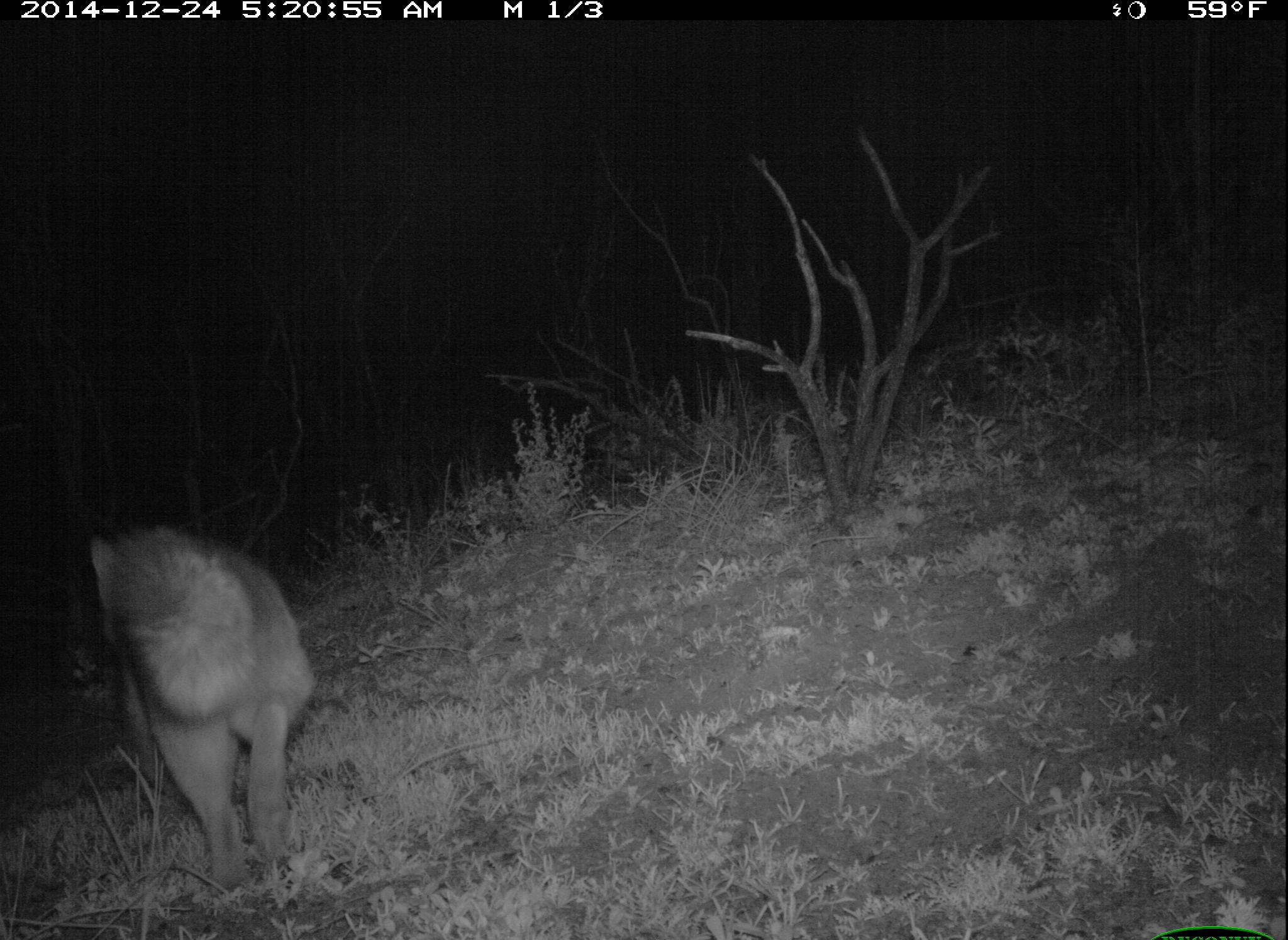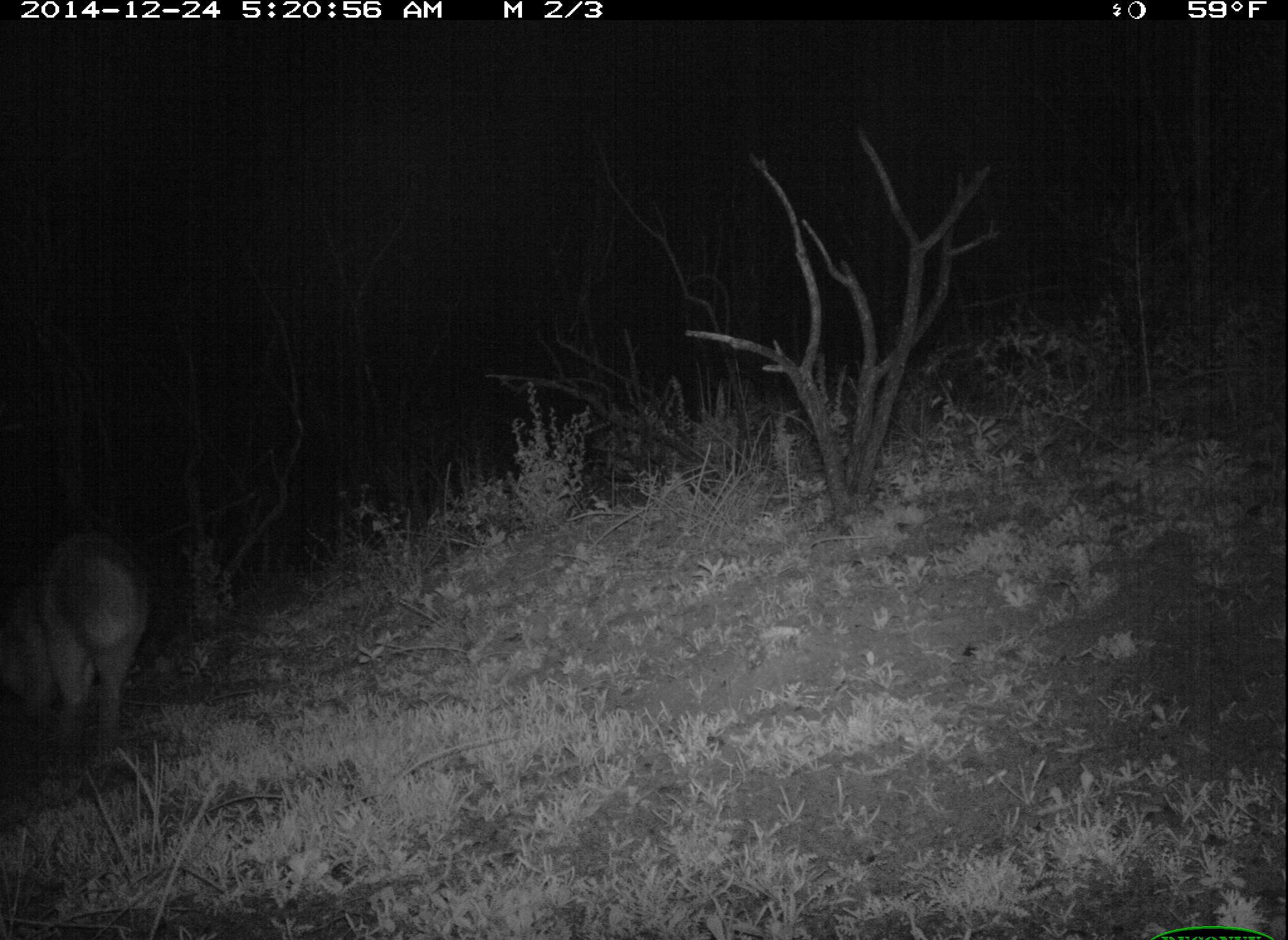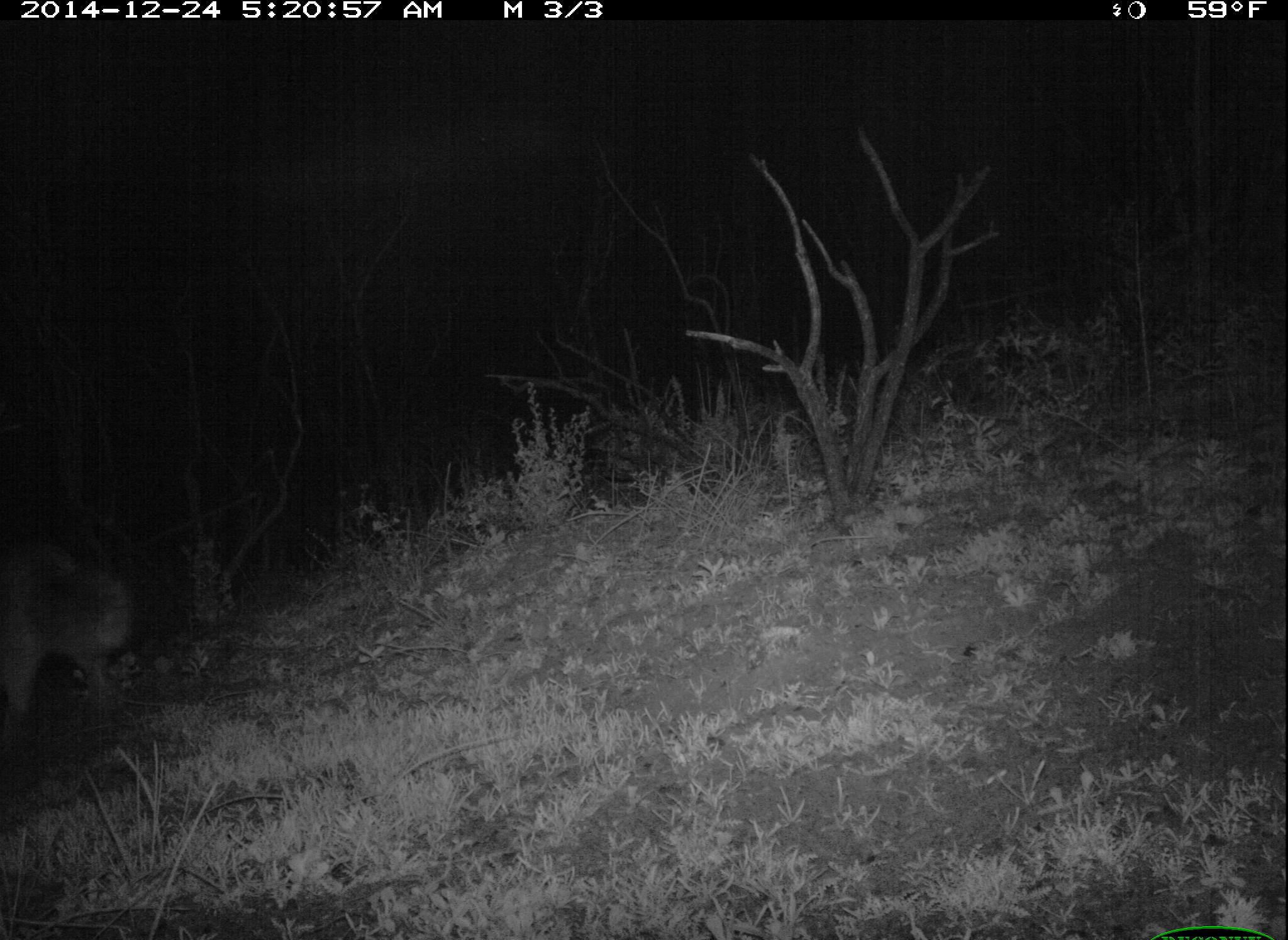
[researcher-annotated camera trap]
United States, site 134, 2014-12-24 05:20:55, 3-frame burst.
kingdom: Animalia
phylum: Chordata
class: Mammalia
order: Carnivora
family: Canidae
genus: Urocyon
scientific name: Urocyon cinereoargenteus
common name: gray fox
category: fox